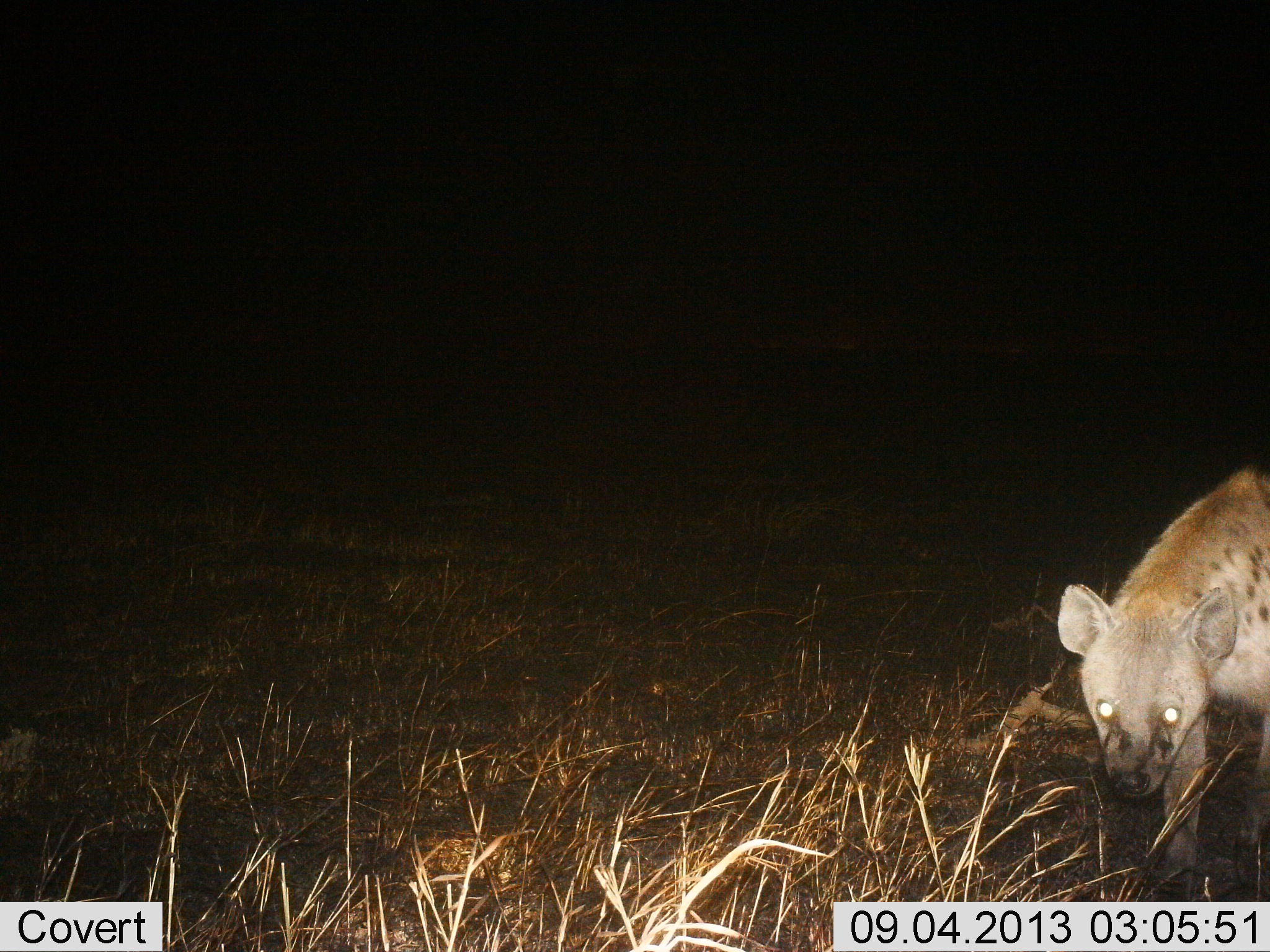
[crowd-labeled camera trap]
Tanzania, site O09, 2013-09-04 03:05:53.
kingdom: Animalia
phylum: Chordata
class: Mammalia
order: Carnivora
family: Hyaenidae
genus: Crocuta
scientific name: Crocuta crocuta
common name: spotted hyena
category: hyenaspotted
Hyenaspotted (spotted hyena) (Crocuta crocuta), count 1. Behavior (volunteer vote fractions): standing 50%, resting 0%, moving 50%, interacting 5%. Young present (vote fraction): 0%. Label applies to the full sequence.